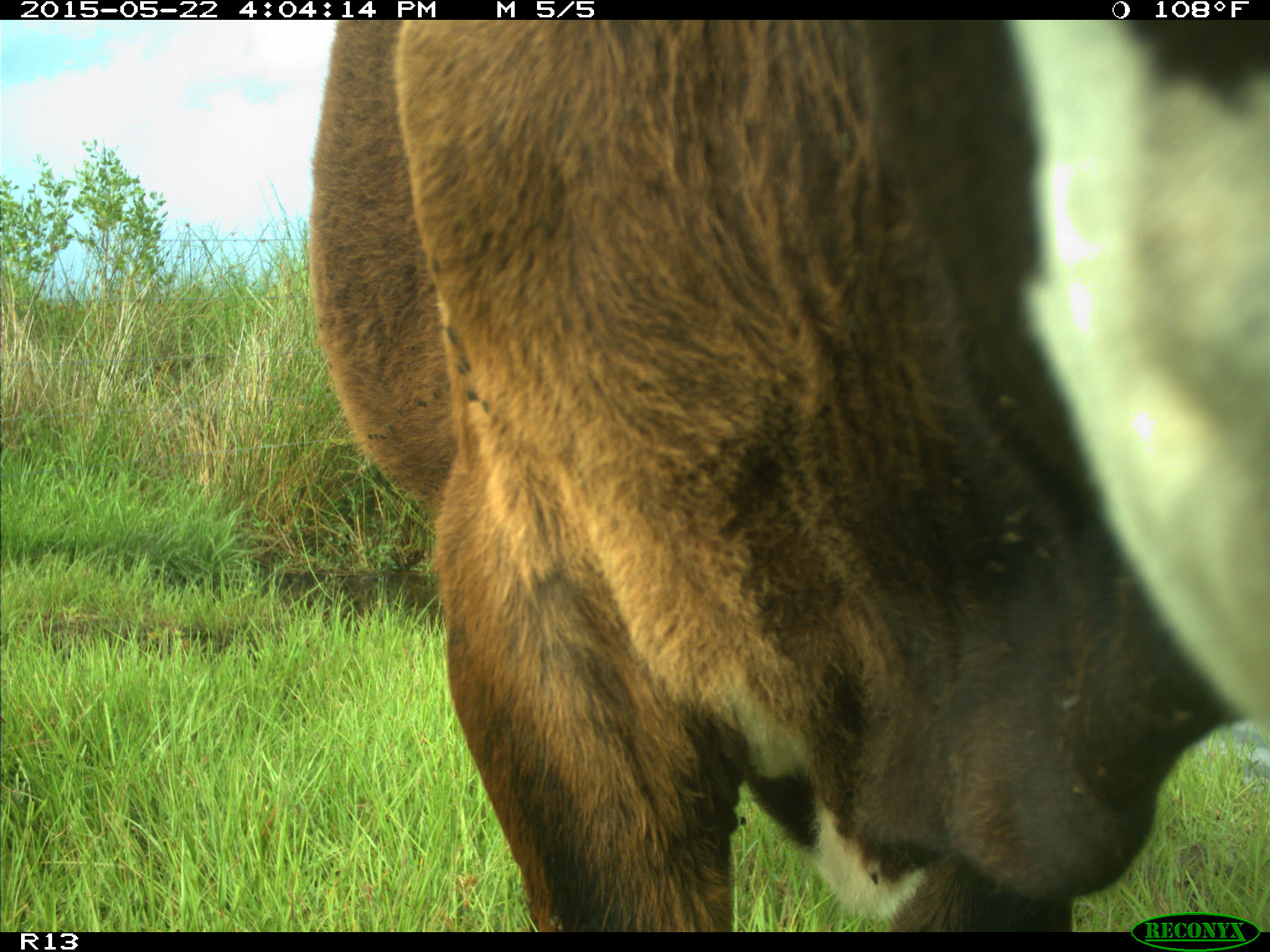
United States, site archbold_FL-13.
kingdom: Animalia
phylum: Chordata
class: Mammalia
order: Artiodactyla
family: Bovidae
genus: Bos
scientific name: Bos taurus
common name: domestic cow